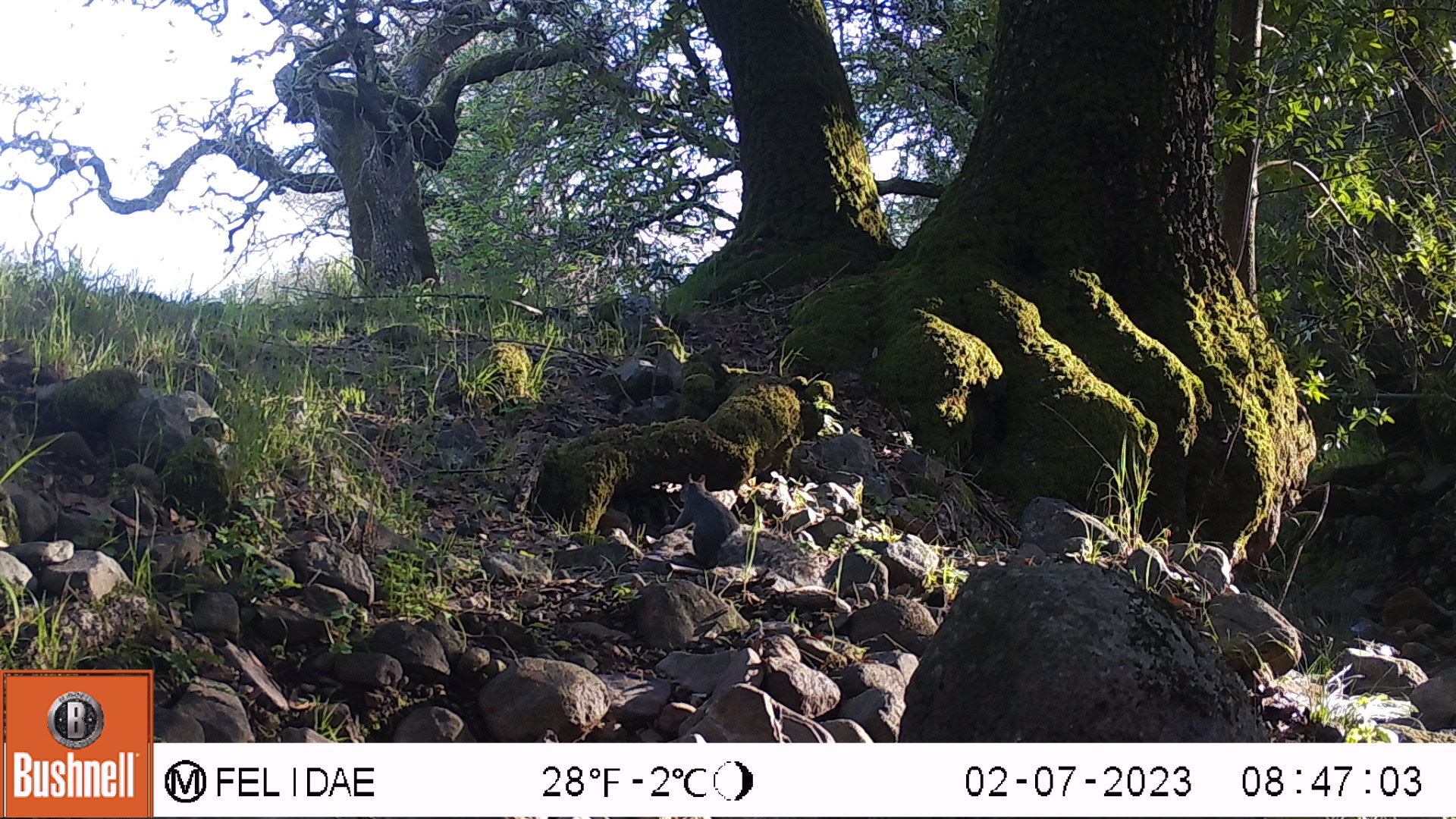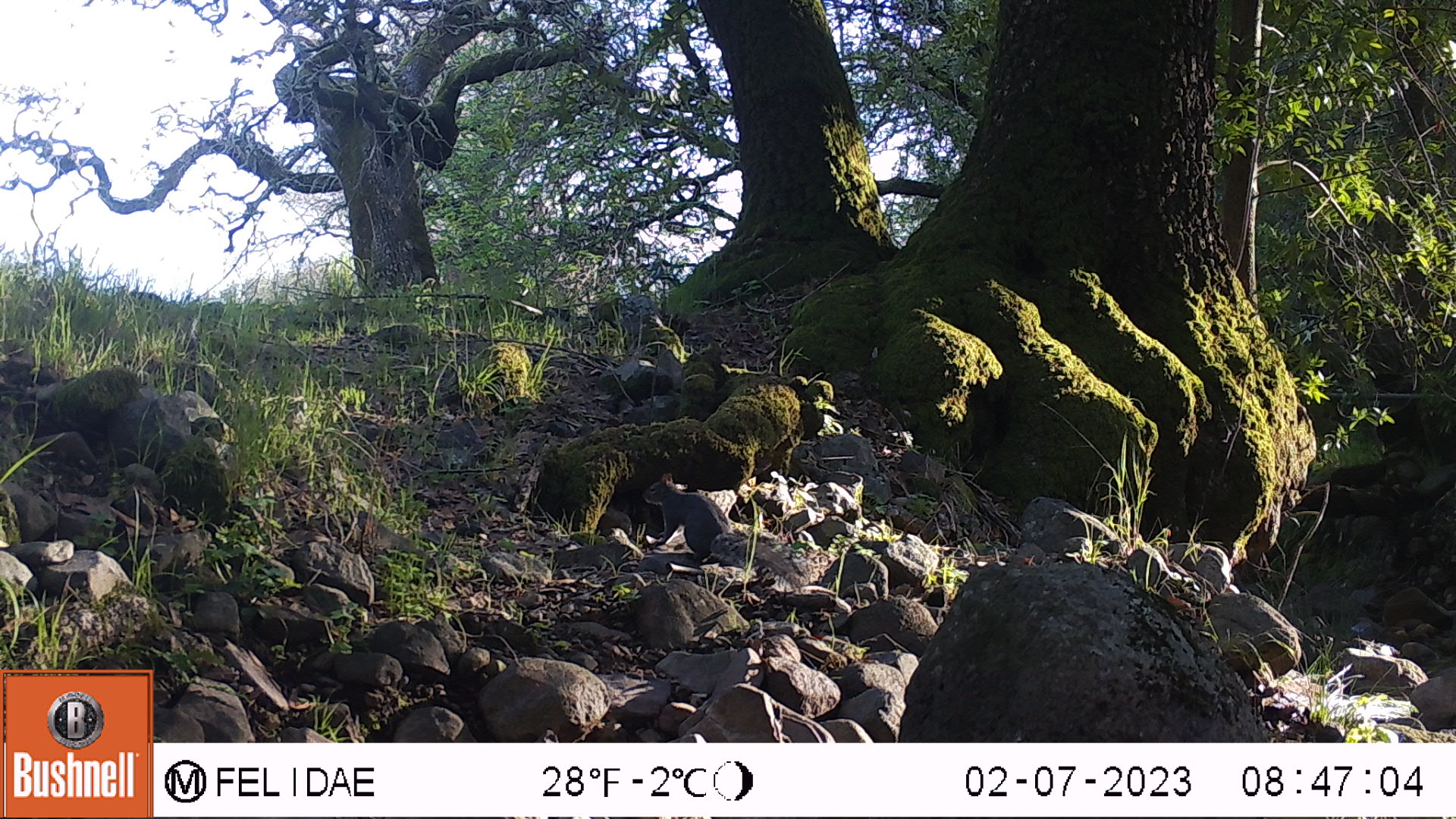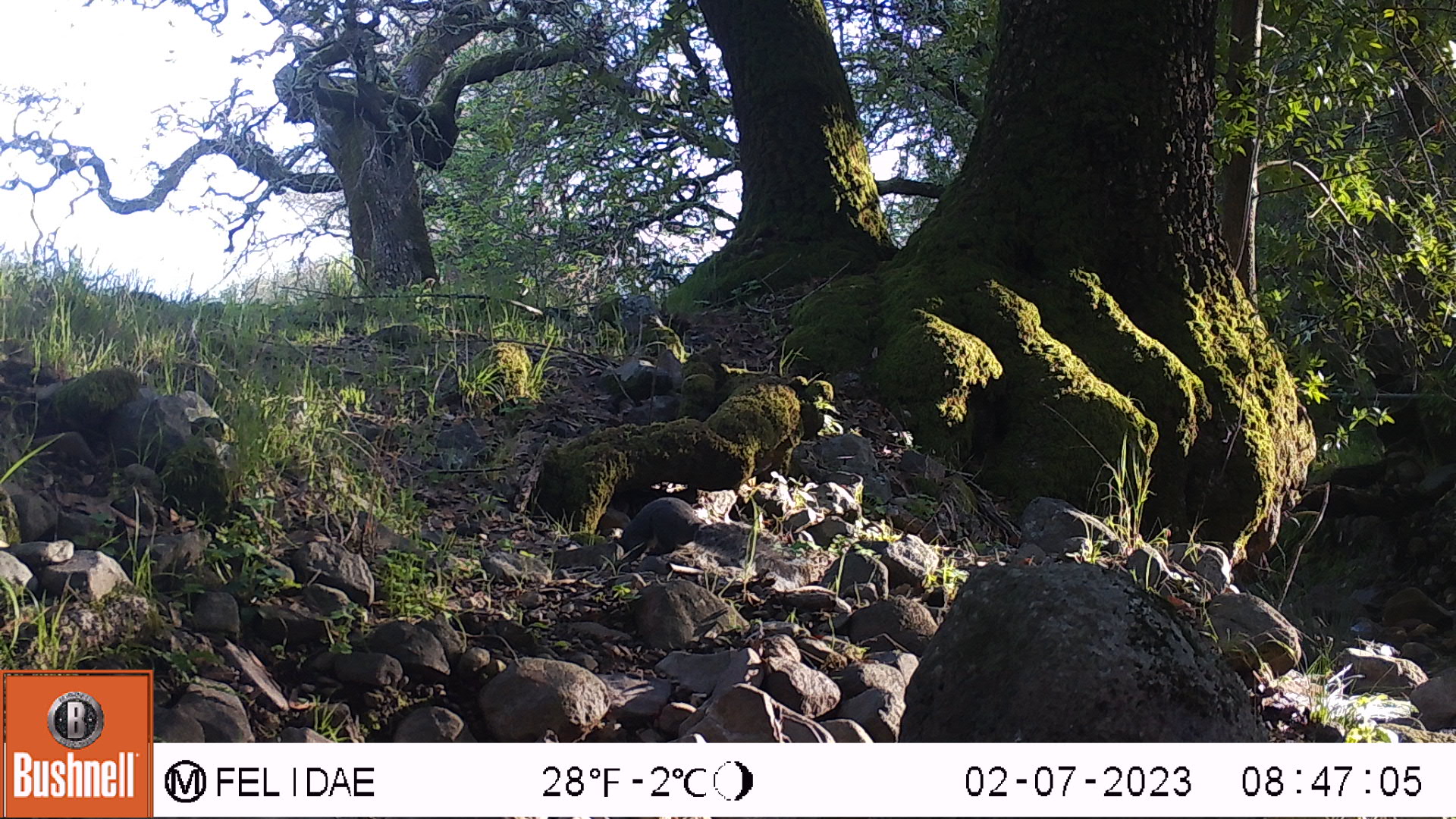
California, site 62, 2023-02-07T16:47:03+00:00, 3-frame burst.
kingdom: Animalia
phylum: Chordata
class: Mammalia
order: Rodentia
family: Sciuridae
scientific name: Sciuridae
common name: squirrel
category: unknown squirrel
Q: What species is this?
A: Unknown squirrel (squirrel) (Sciuridae).